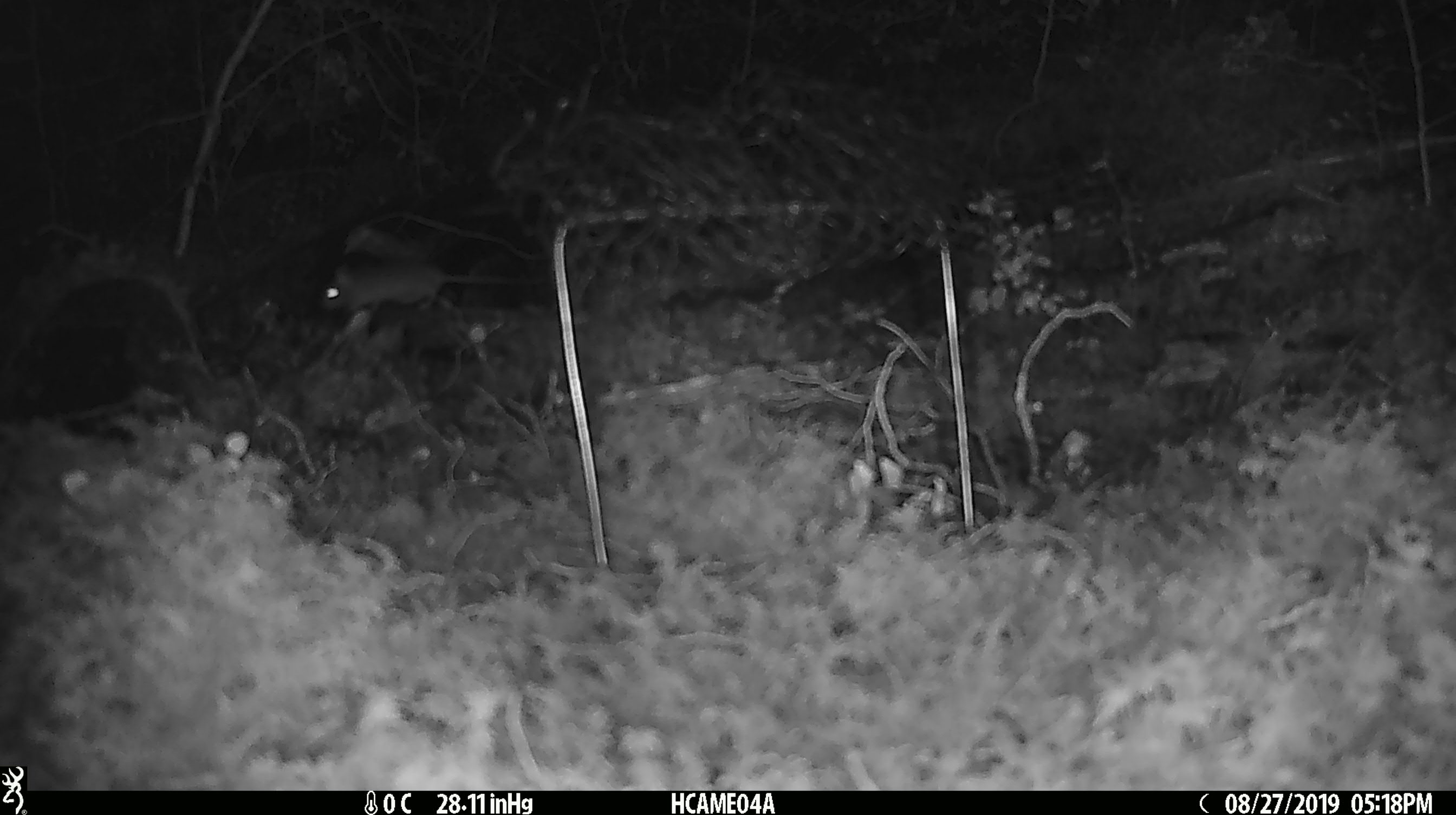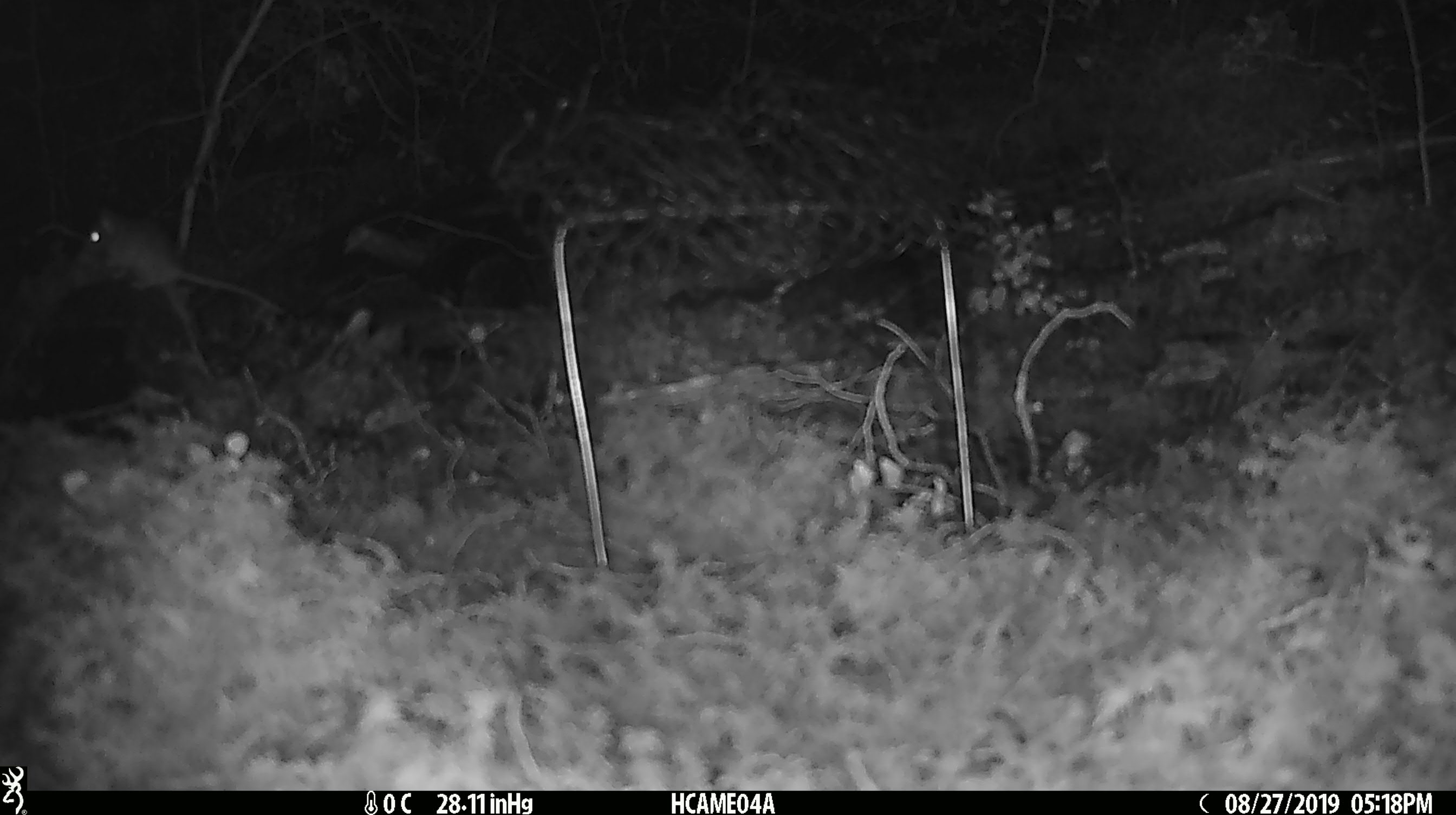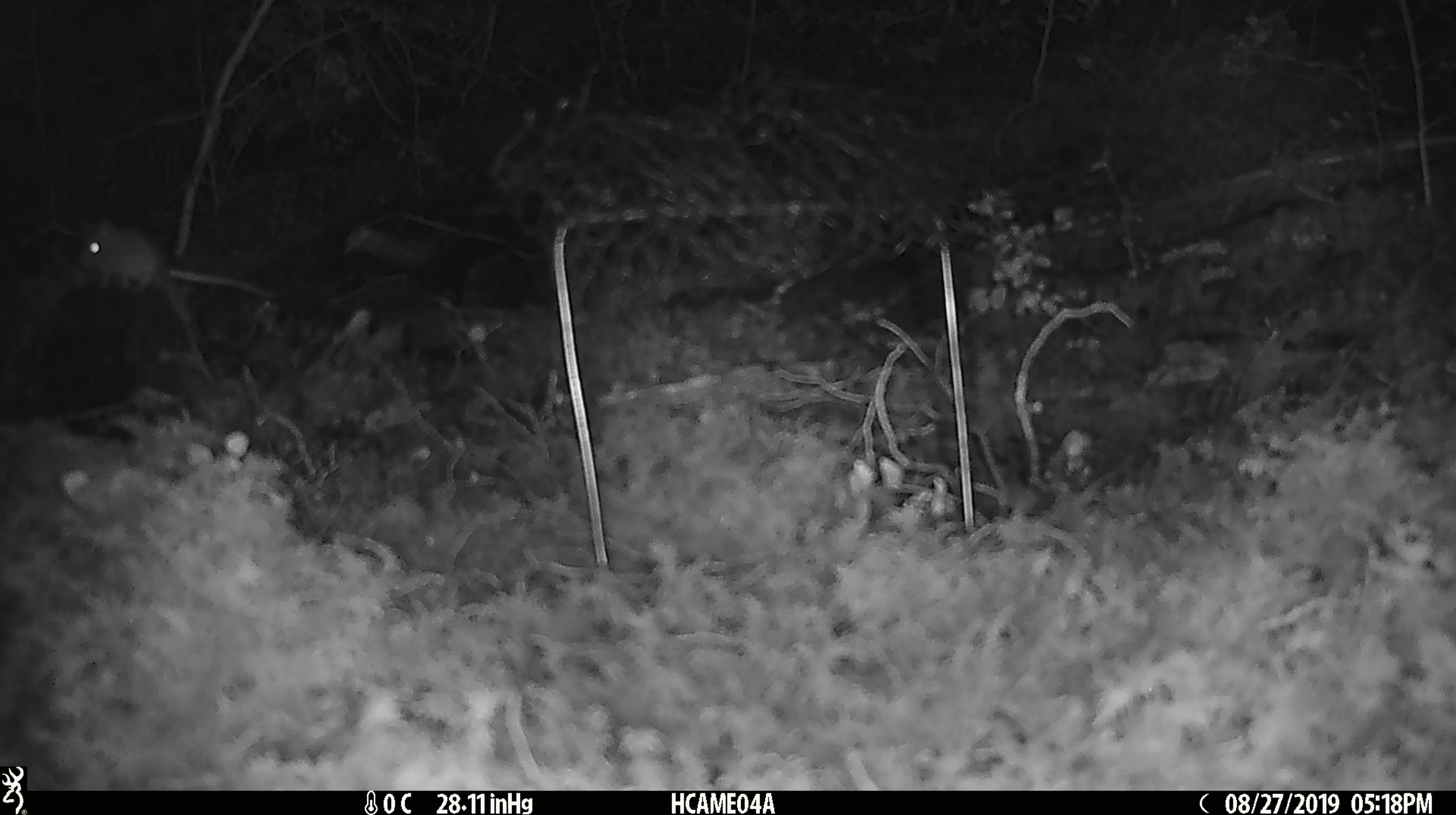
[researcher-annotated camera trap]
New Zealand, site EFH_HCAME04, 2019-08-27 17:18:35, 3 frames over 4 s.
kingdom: Animalia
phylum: Chordata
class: Mammalia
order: Rodentia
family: Muridae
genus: Mus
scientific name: Mus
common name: mouse